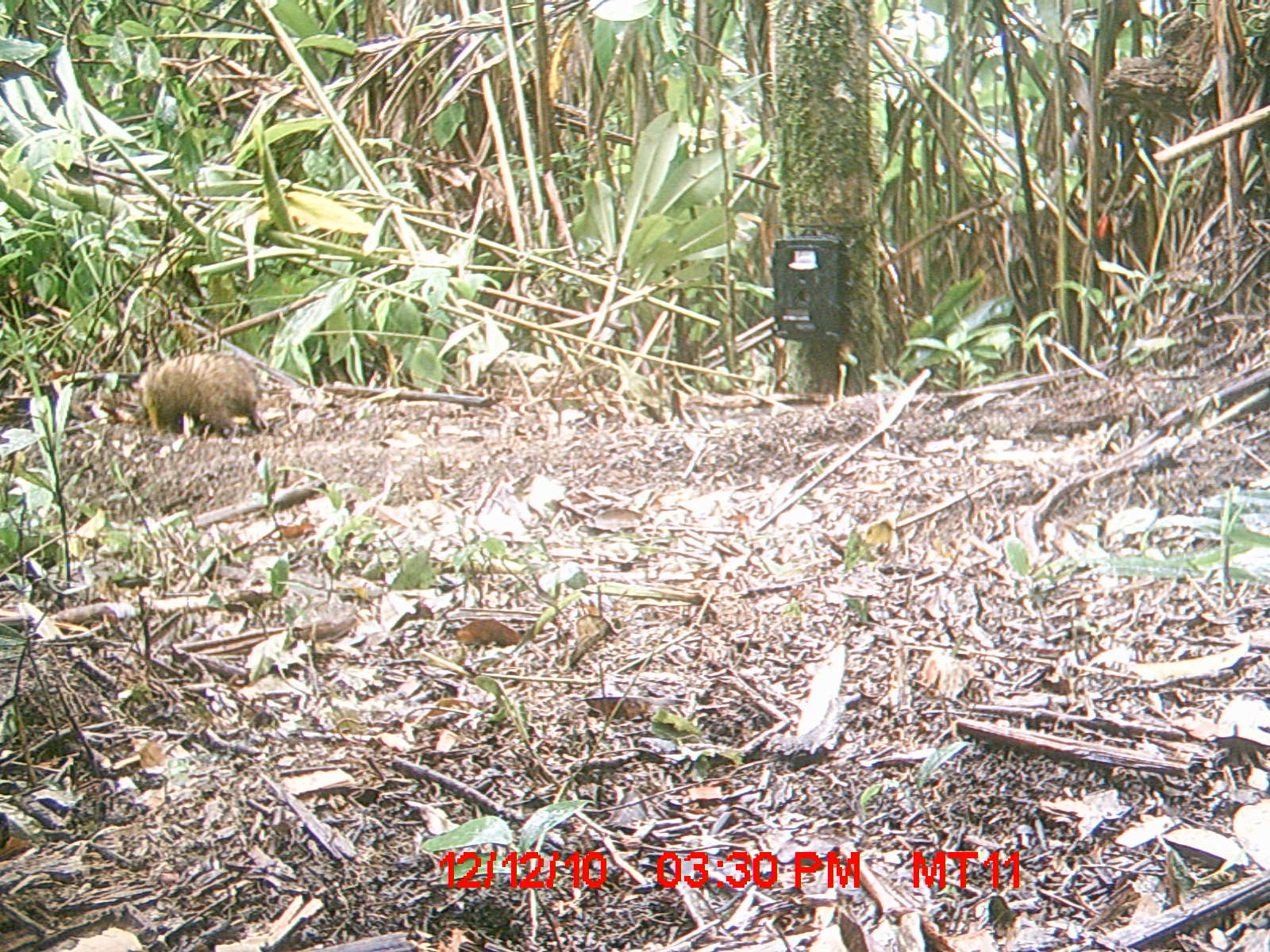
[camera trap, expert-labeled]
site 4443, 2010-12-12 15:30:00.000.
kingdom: Animalia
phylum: Chordata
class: Mammalia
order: Afrosoricida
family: Tenrecidae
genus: Tenrec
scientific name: Tenrec ecaudatus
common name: tailless tenrec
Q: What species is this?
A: Tenrec ecaudatus (tailless tenrec).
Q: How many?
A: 1.